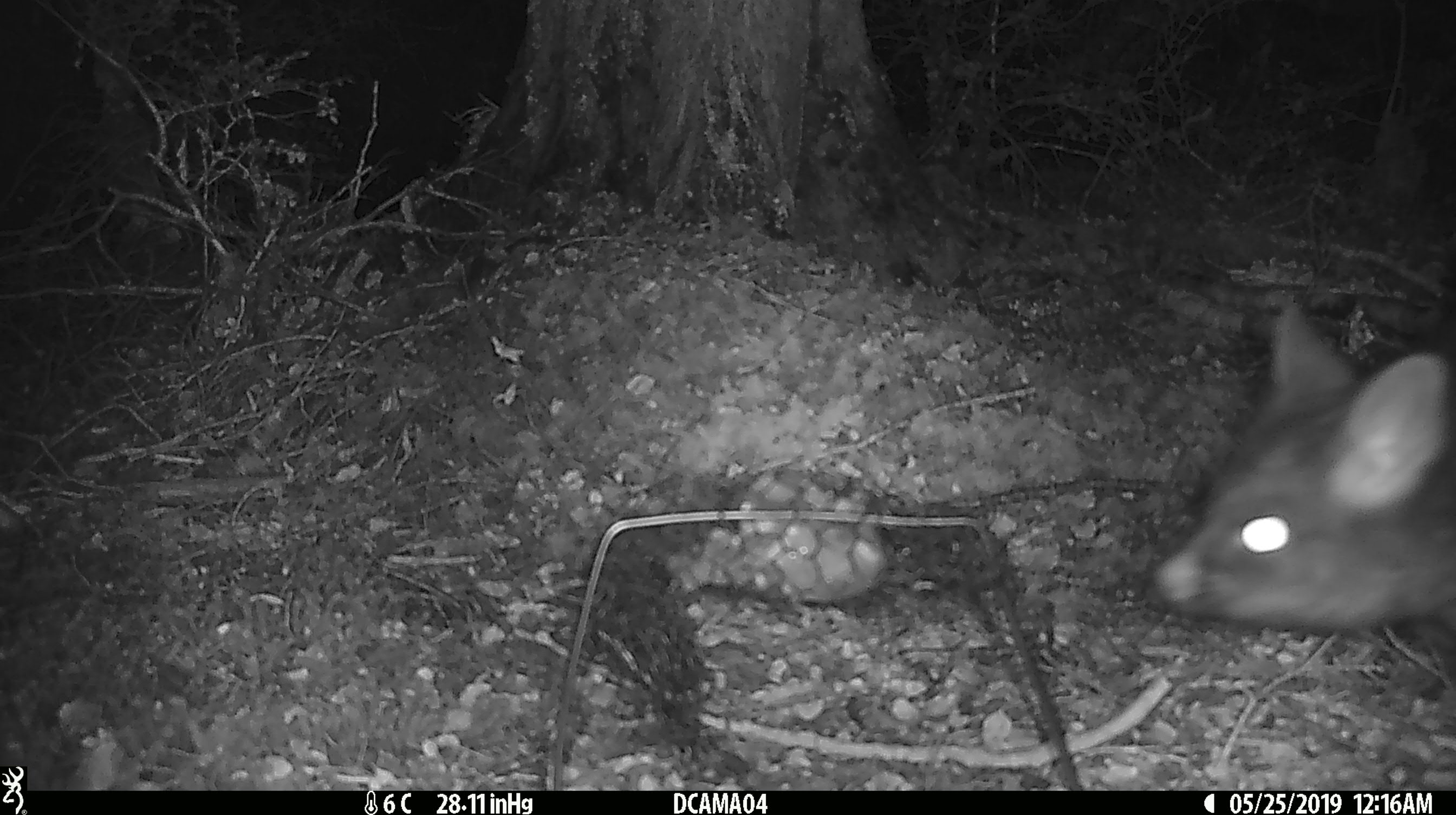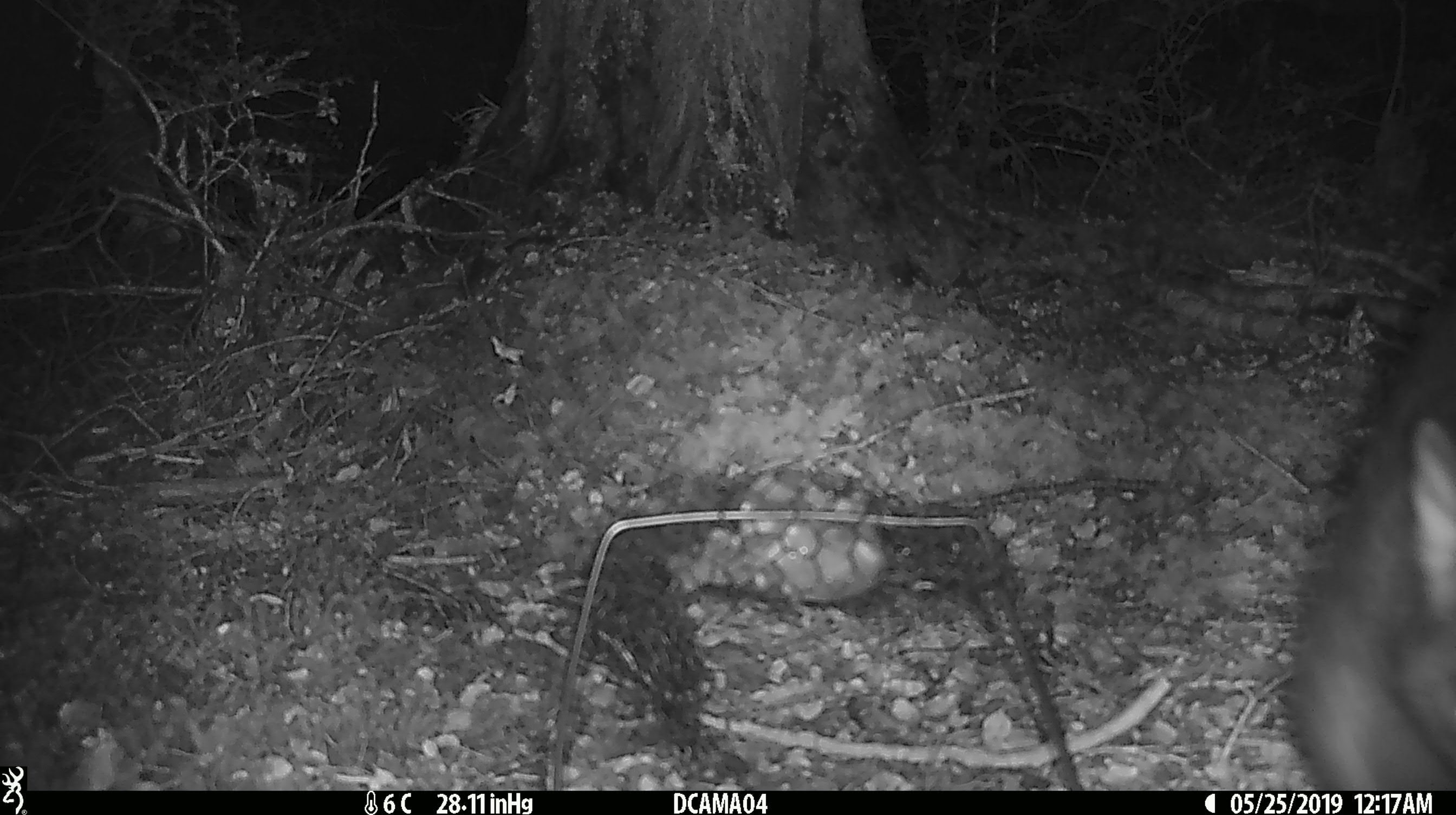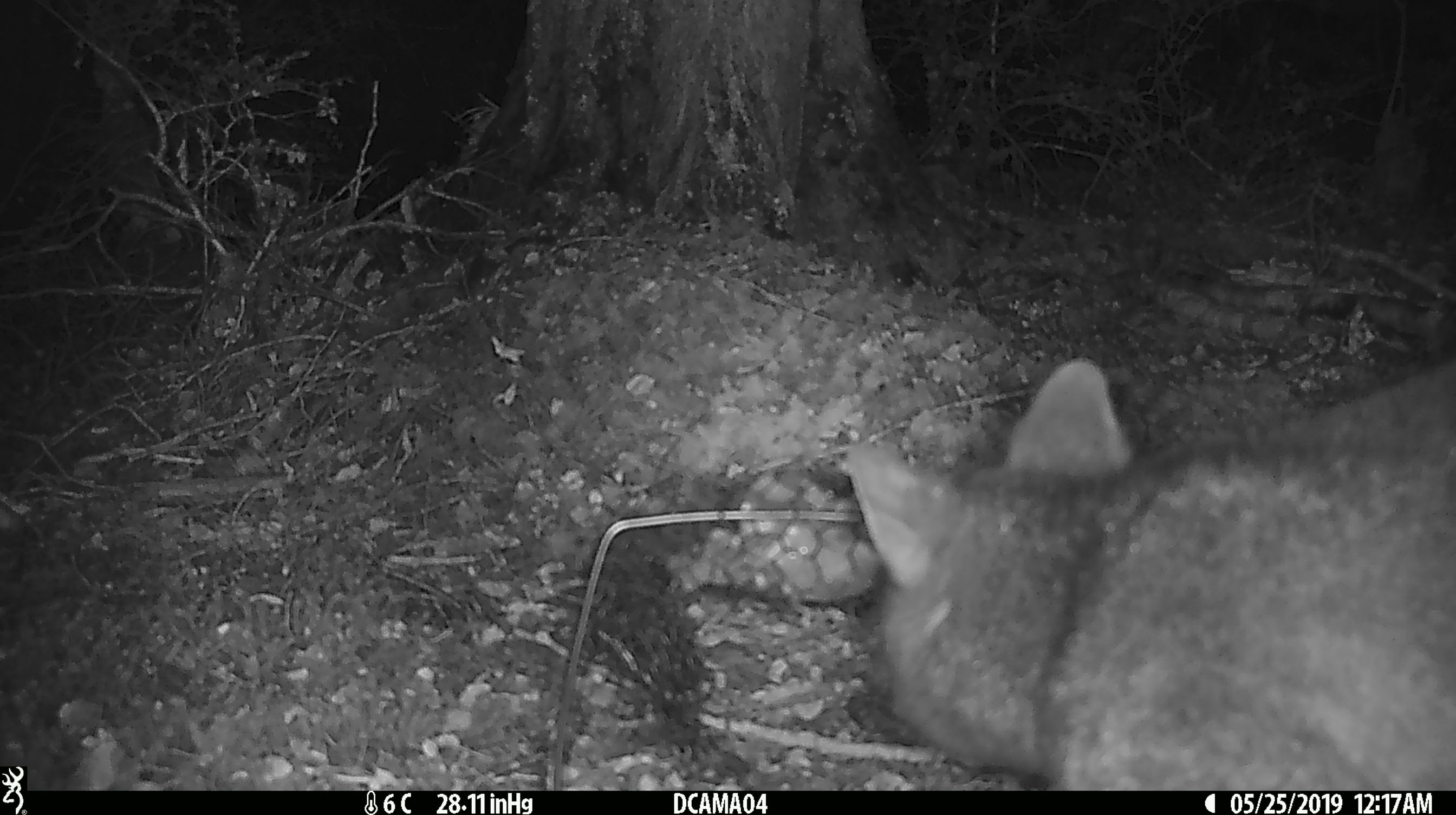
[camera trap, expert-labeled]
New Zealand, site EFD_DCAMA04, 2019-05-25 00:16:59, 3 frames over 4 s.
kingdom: Animalia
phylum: Chordata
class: Mammalia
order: Diprotodontia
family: Phalangeridae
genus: Trichosurus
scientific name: Trichosurus vulpecula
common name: common brushtail possum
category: possum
Possum (common brushtail possum) (Trichosurus vulpecula).